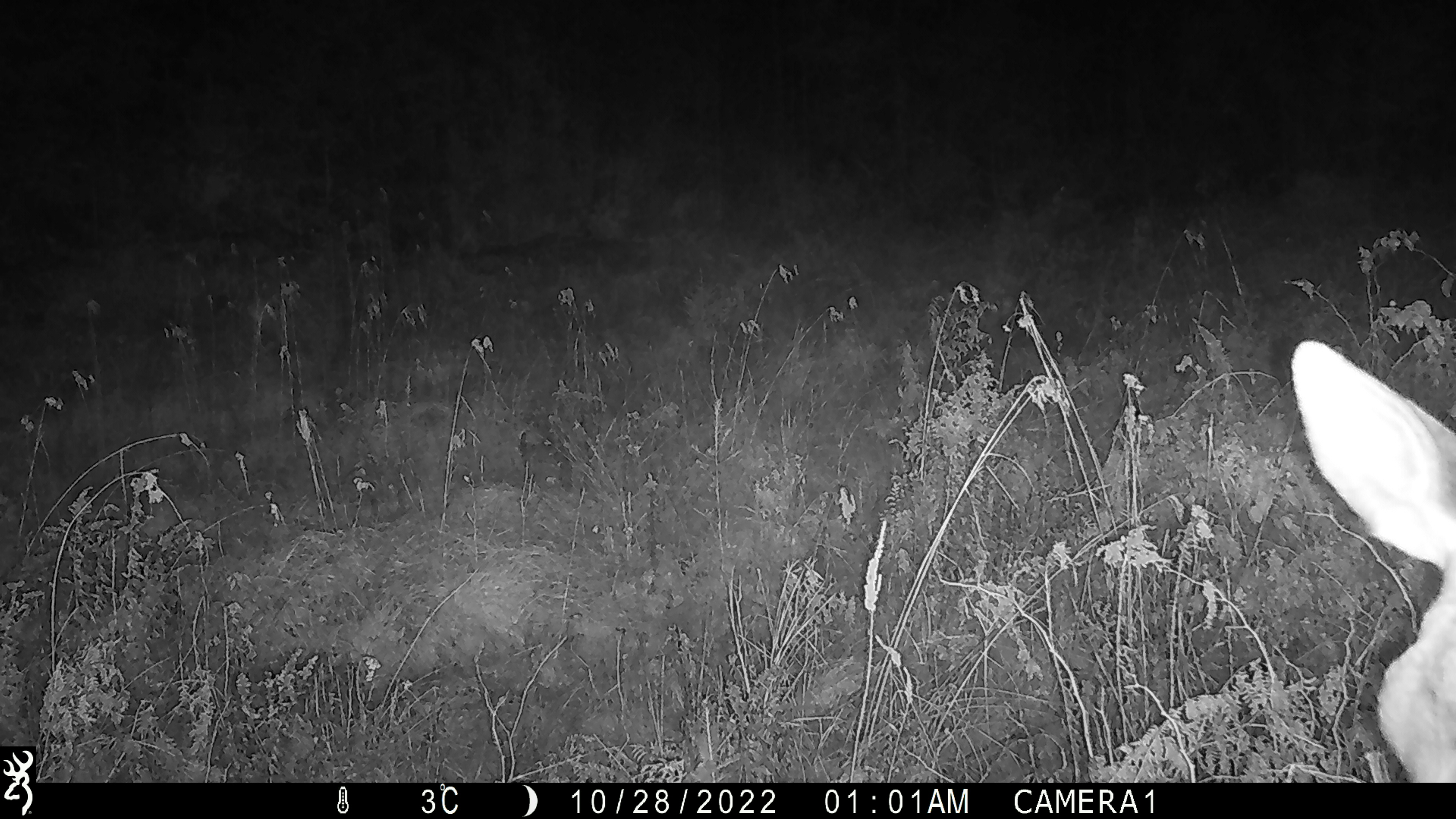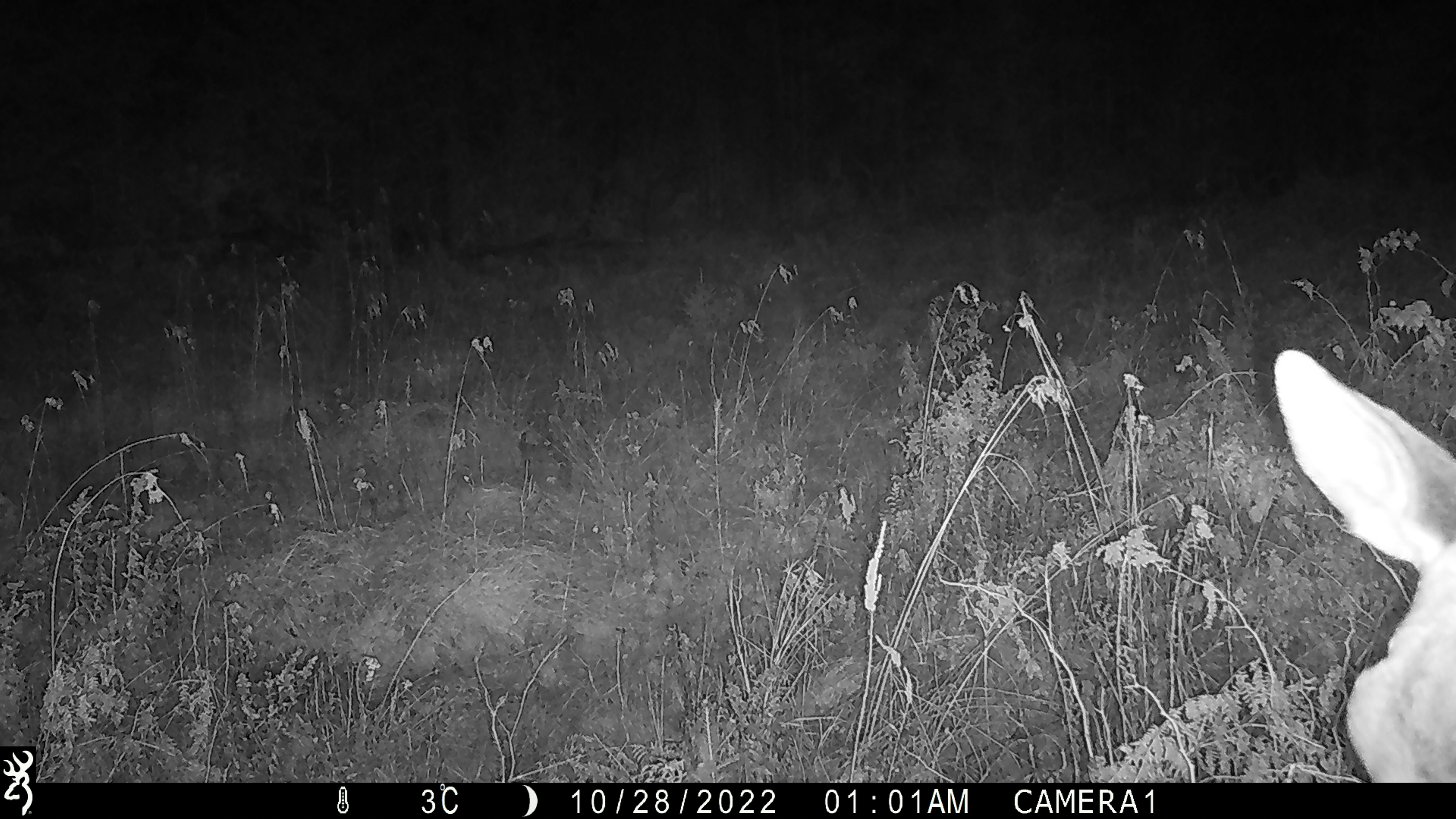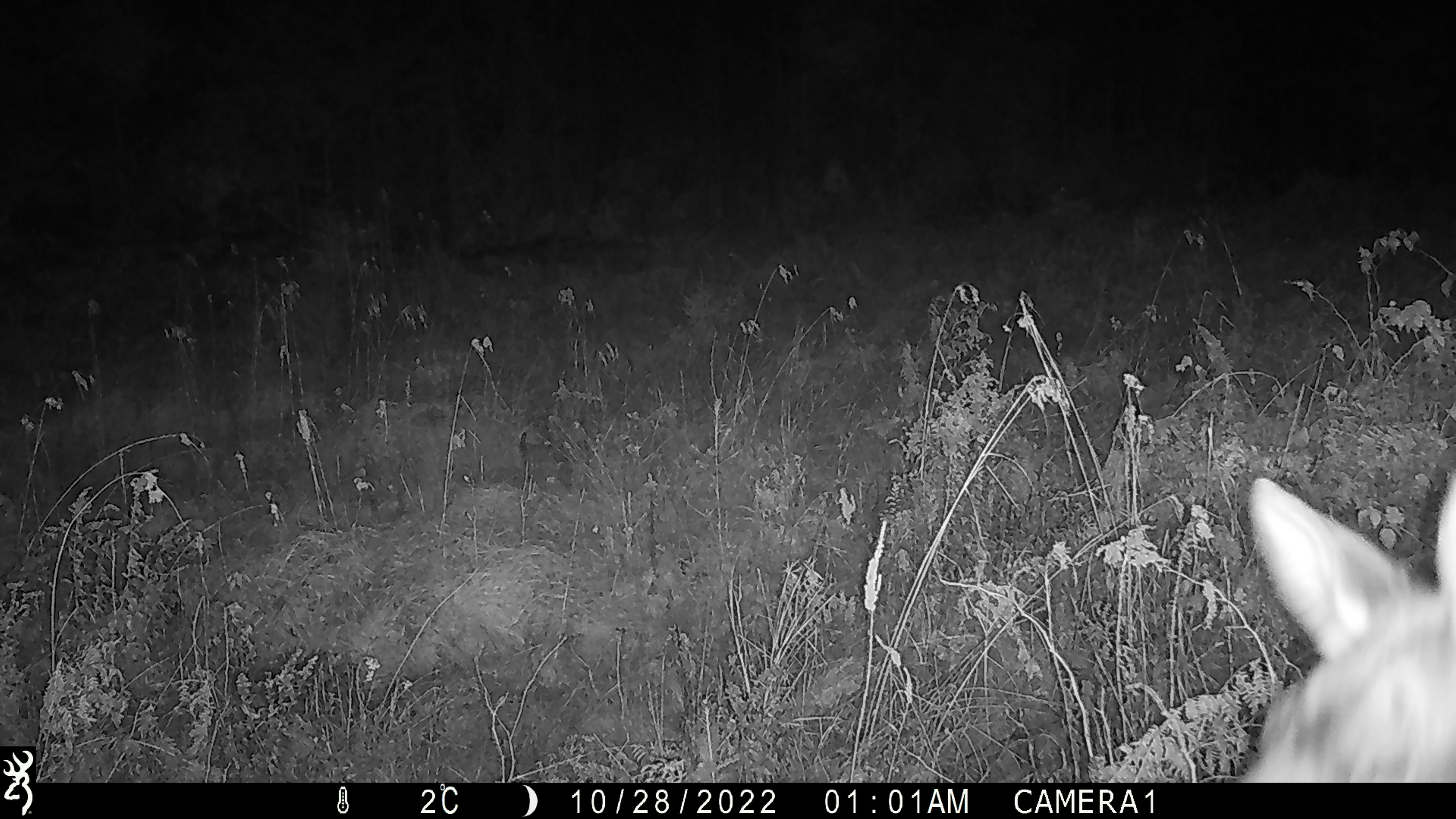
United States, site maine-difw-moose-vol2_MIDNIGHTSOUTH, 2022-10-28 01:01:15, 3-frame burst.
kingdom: Animalia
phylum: Chordata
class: Mammalia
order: Artiodactyla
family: Cervidae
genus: Alces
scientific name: Alces alces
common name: moose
Moose (Alces alces).